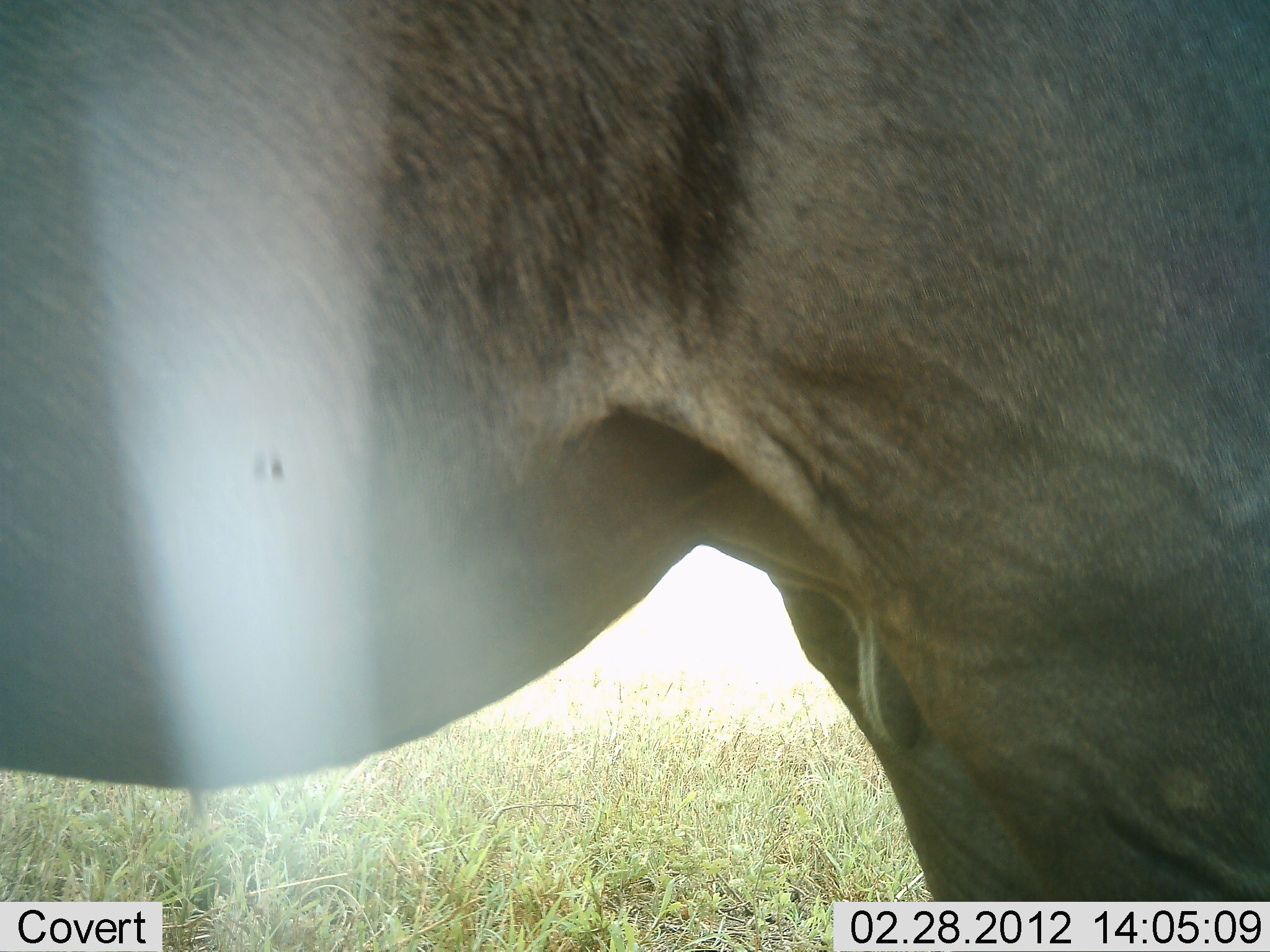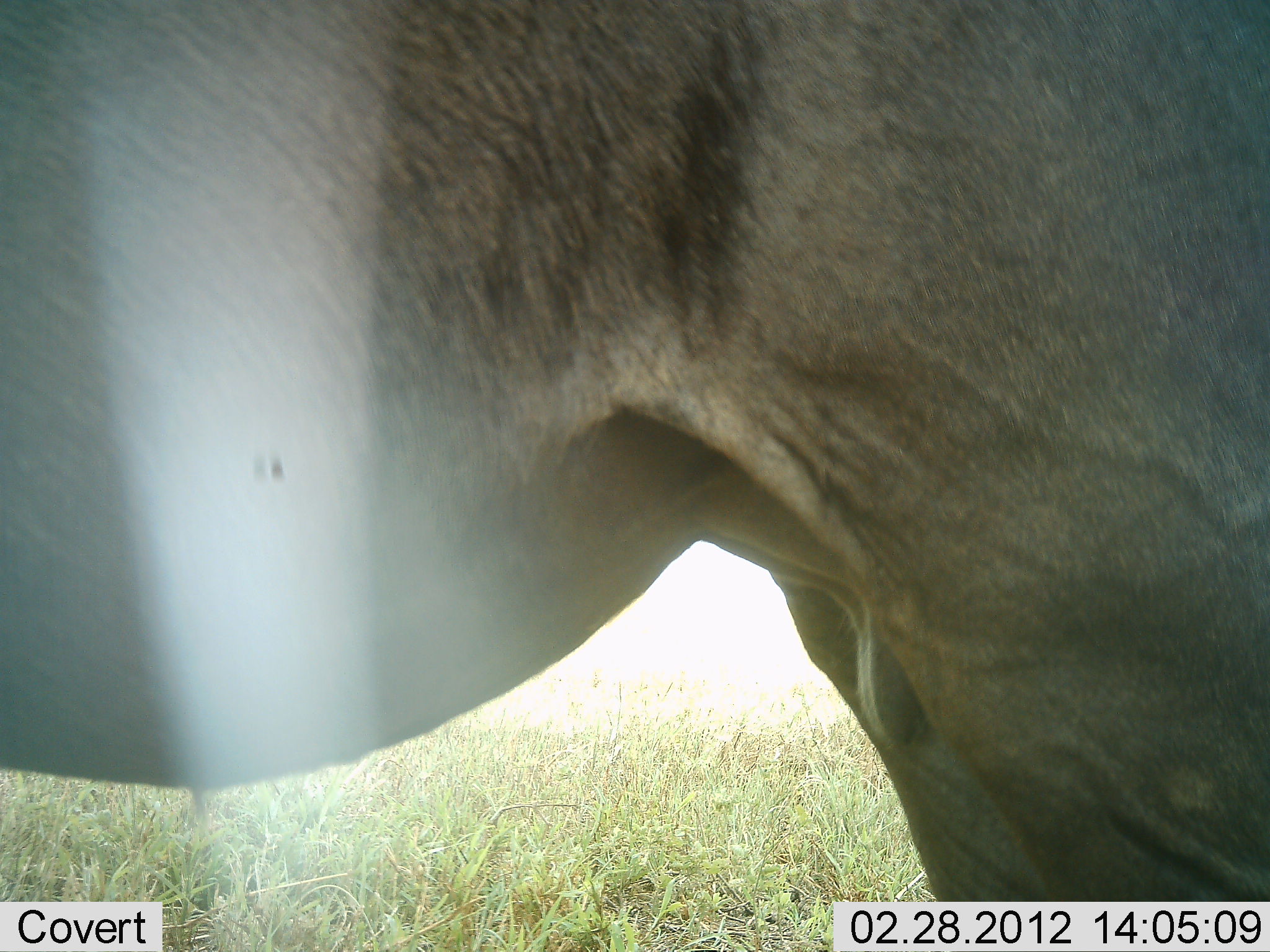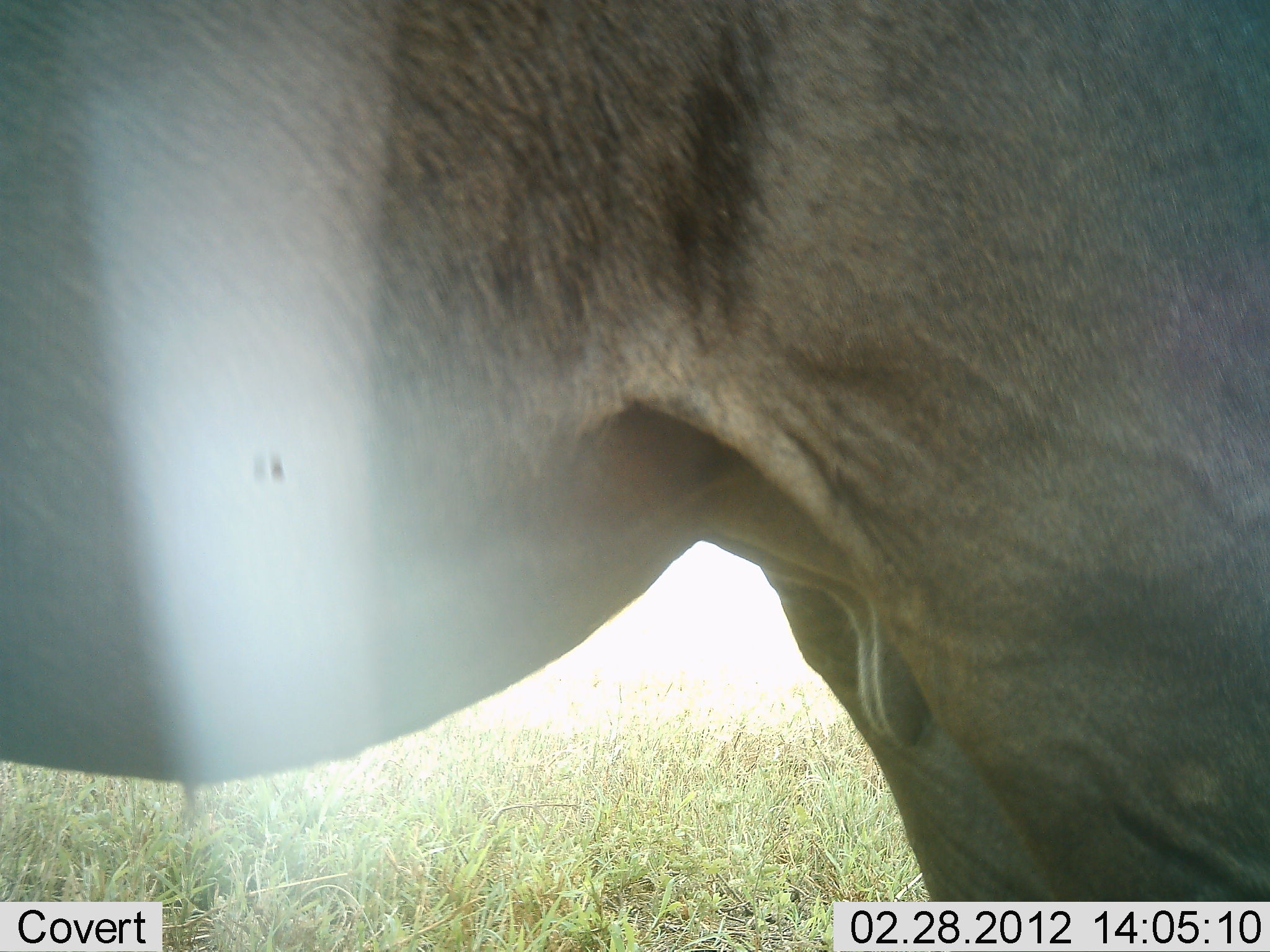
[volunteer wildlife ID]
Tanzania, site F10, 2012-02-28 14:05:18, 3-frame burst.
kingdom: Animalia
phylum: Chordata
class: Mammalia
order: Artiodactyla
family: Bovidae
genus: Connochaetes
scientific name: Connochaetes taurinus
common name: blue wildebeest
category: wildebeest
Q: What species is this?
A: Wildebeest (blue wildebeest) (Connochaetes taurinus).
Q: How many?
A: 1.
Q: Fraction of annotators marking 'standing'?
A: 100%.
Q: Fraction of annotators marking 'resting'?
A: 0%.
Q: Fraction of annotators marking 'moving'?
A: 0%.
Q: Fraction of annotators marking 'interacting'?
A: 0%.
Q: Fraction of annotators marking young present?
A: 0%.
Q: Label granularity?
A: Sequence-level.